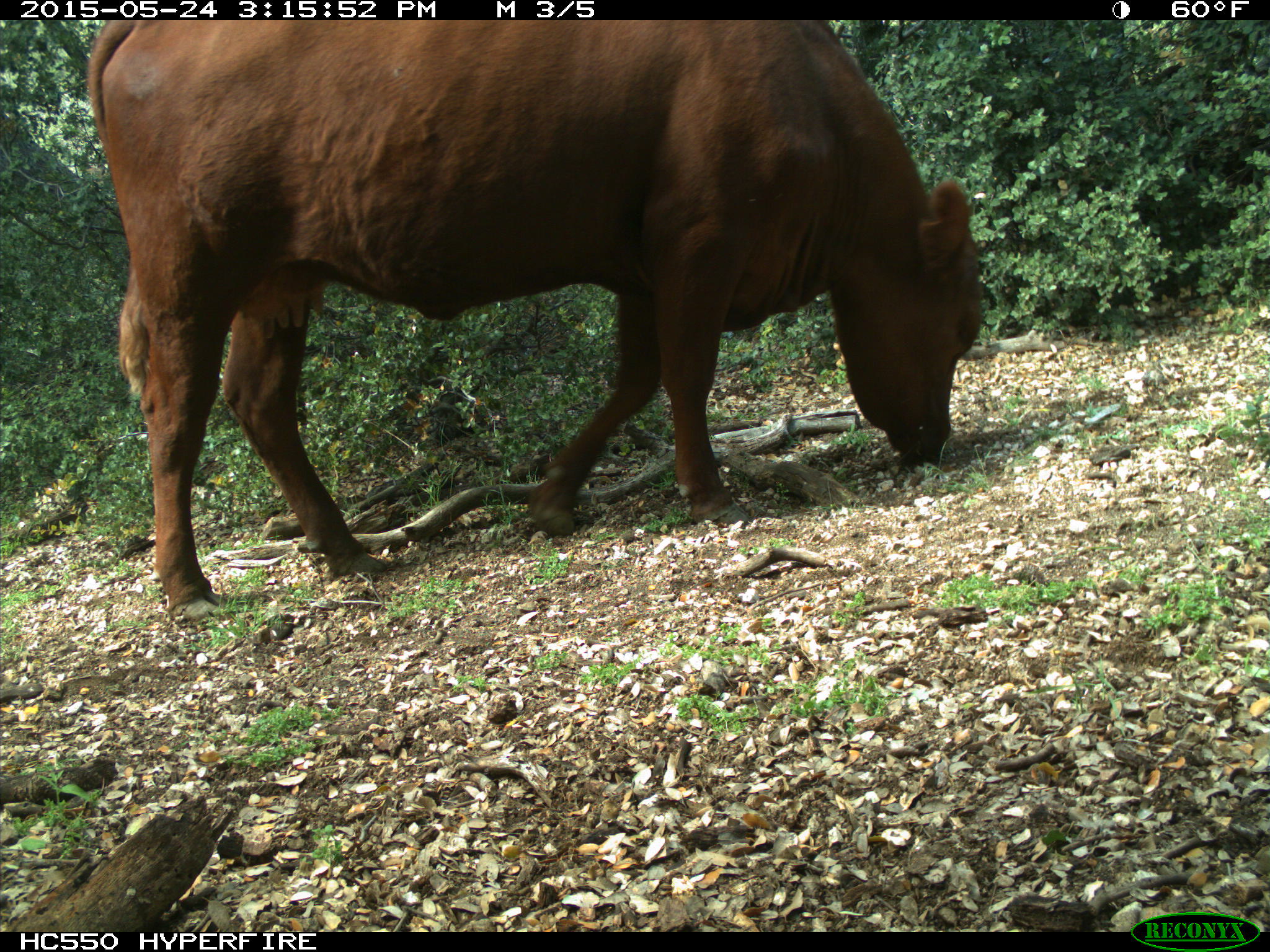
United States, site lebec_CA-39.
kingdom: Animalia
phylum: Chordata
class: Mammalia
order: Artiodactyla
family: Bovidae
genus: Bos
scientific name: Bos taurus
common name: domestic cow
Bos taurus (domestic cow).